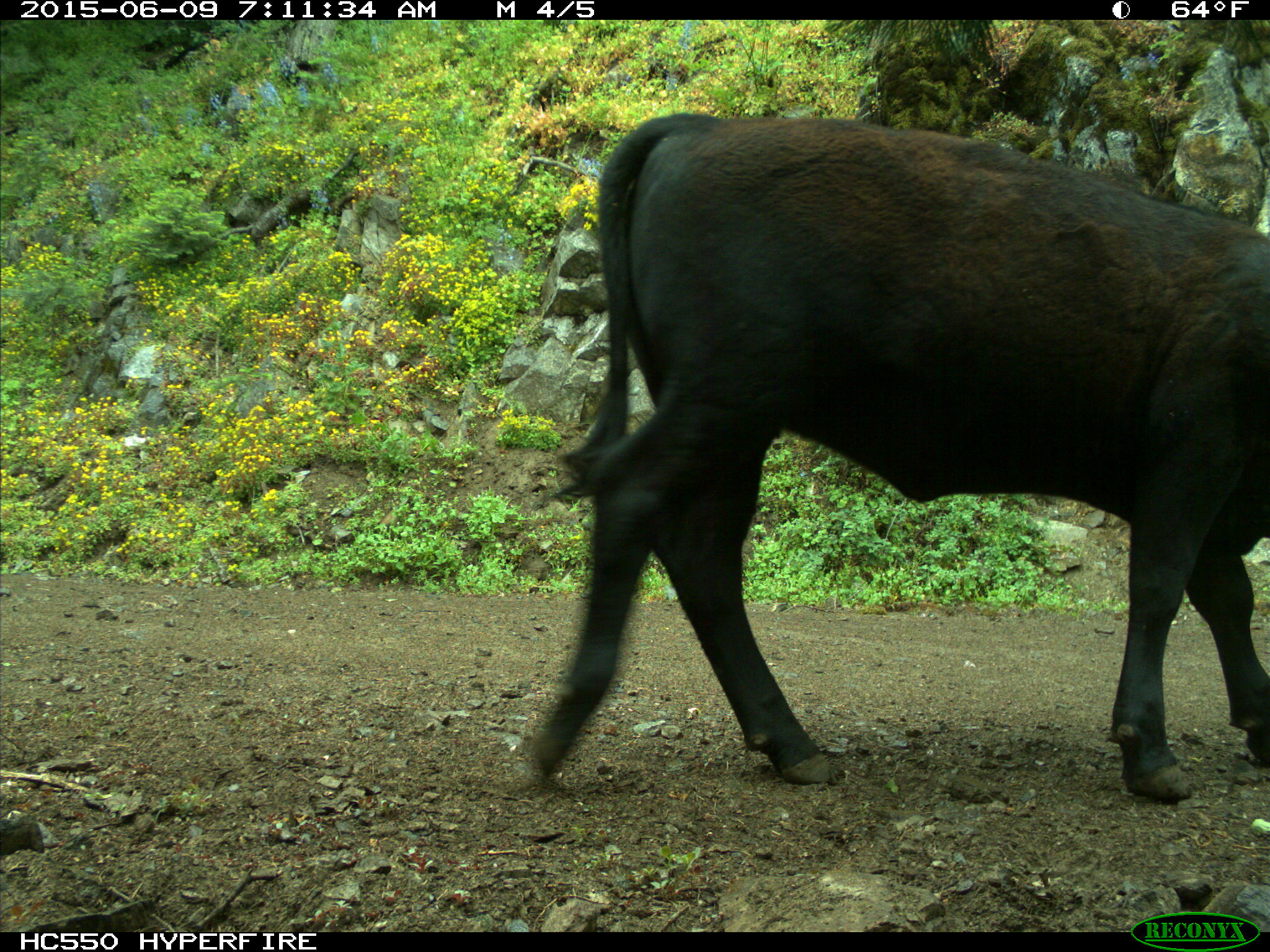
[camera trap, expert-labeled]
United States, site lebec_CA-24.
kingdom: Animalia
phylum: Chordata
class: Mammalia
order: Artiodactyla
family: Bovidae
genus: Bos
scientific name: Bos taurus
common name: domestic cow